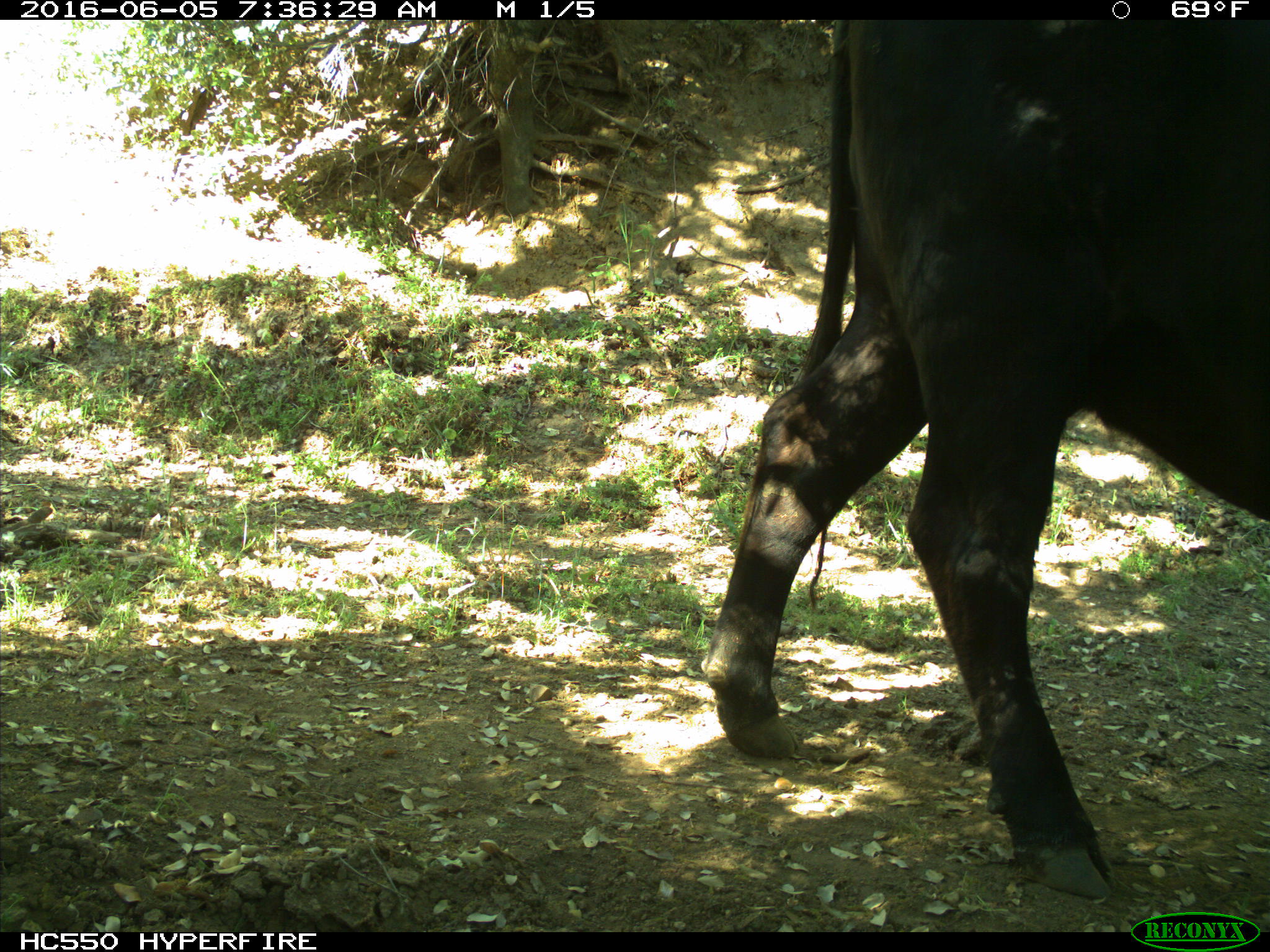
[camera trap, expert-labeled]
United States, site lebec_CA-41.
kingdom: Animalia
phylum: Chordata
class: Mammalia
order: Artiodactyla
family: Bovidae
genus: Bos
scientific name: Bos taurus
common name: domestic cow